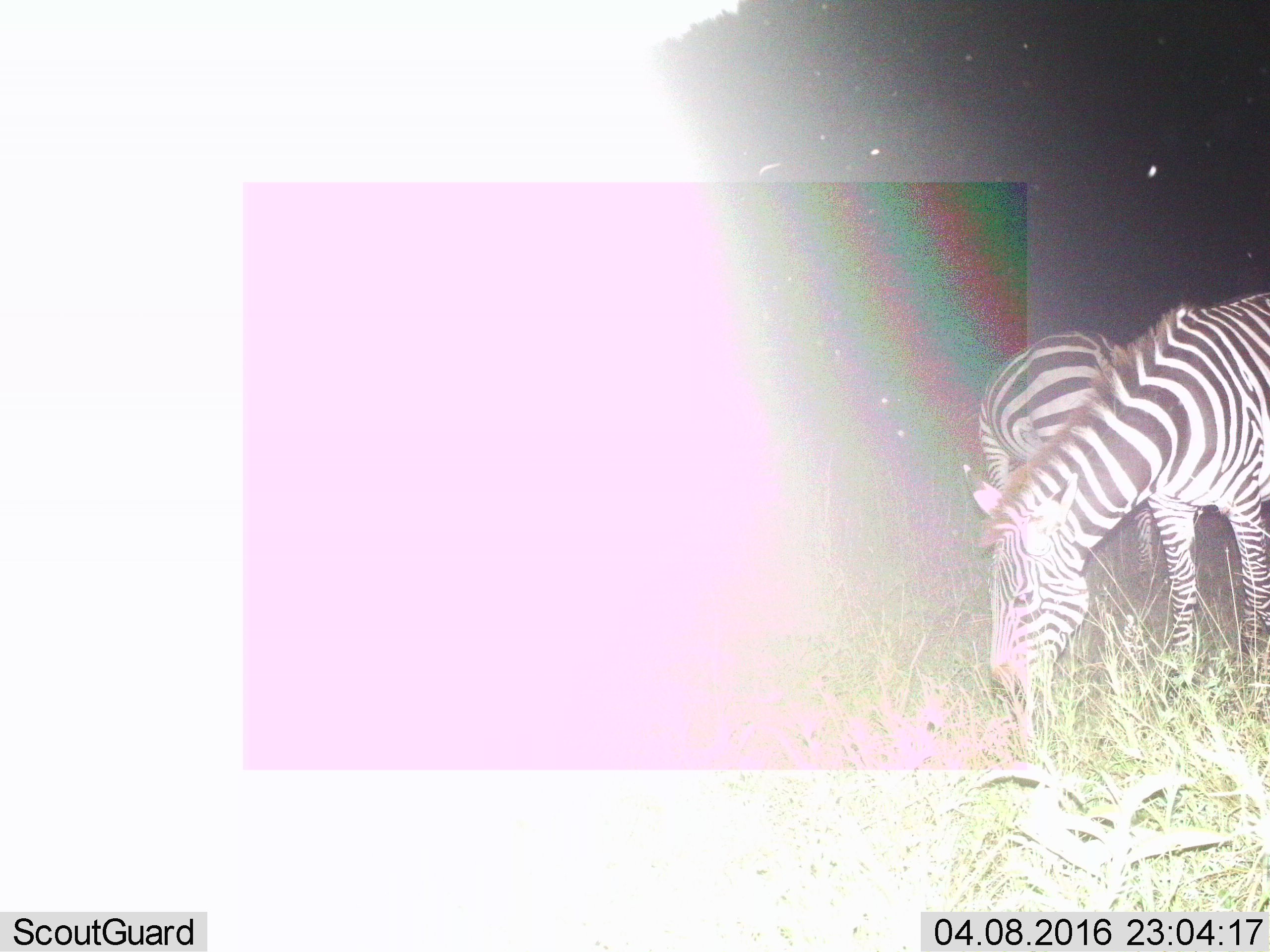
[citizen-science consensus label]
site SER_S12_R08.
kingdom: Animalia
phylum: Chordata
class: Mammalia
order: Perissodactyla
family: Equidae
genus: Equus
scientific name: Equus quagga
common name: plains zebra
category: zebraplains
Zebraplains (plains zebra) (Equus quagga), count 2. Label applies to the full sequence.